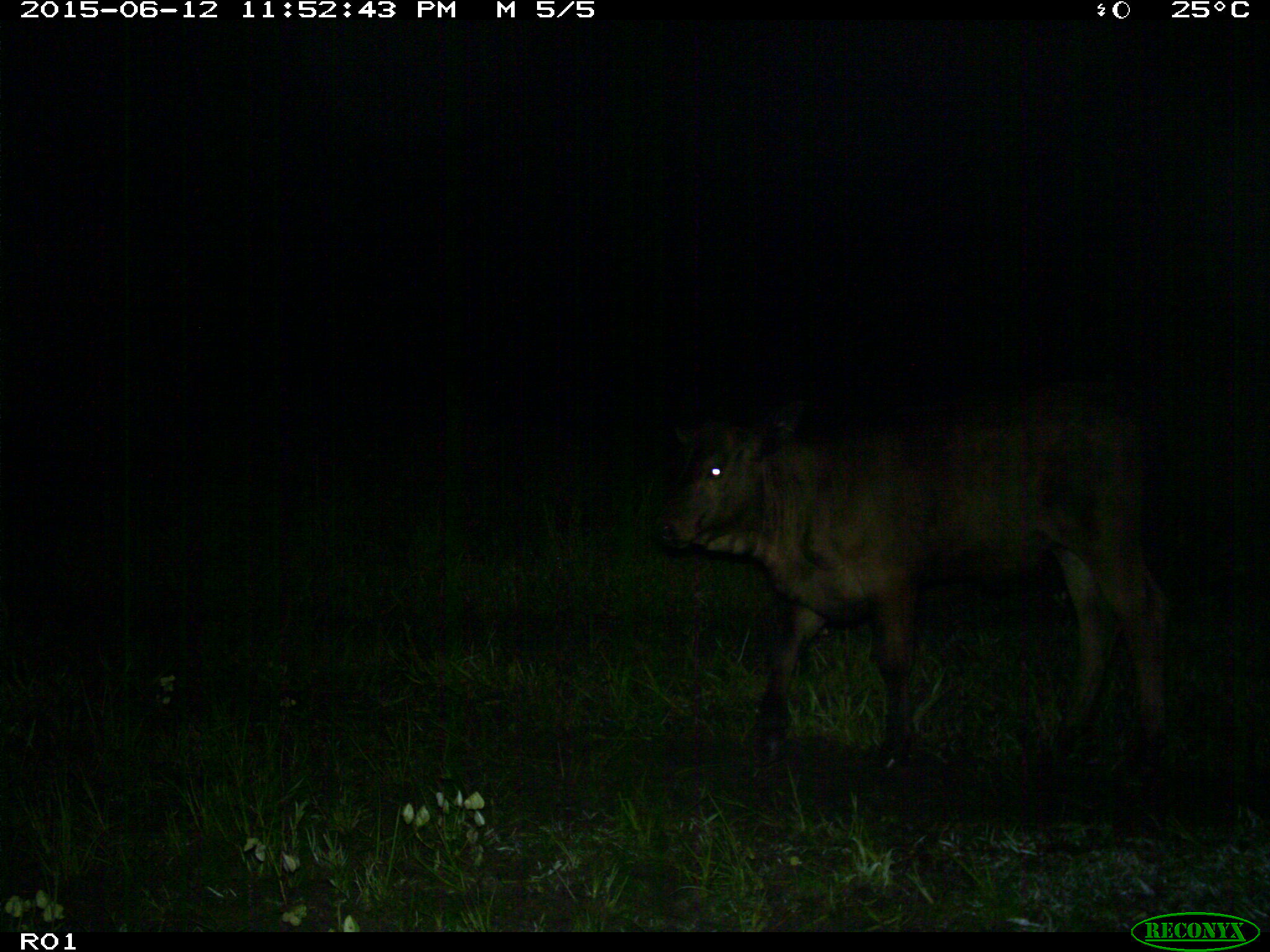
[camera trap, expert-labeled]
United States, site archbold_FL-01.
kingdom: Animalia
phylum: Chordata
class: Mammalia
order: Artiodactyla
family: Bovidae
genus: Bos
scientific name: Bos taurus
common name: domestic cow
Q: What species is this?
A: Bos taurus (domestic cow).